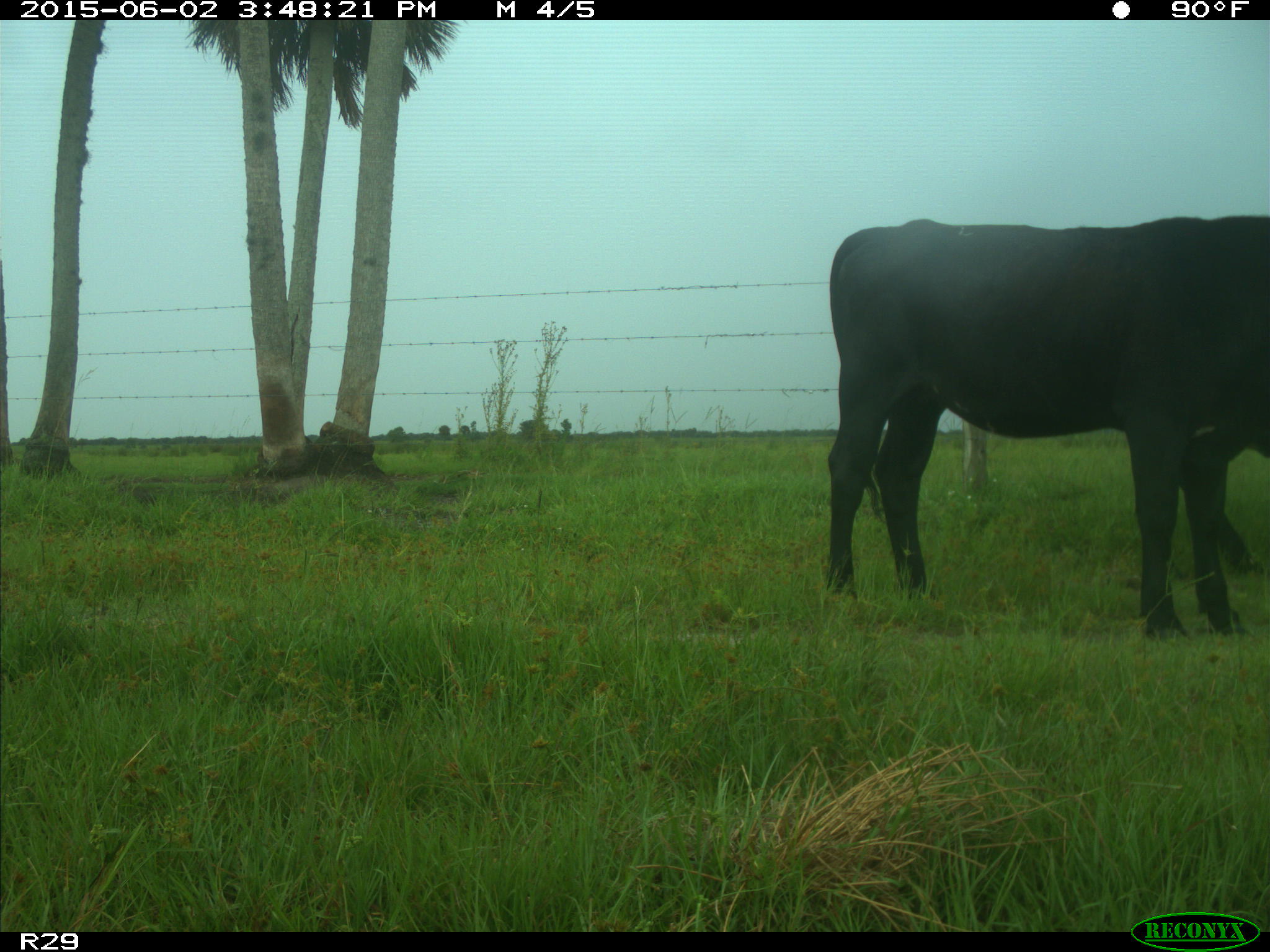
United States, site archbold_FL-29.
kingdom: Animalia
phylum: Chordata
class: Mammalia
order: Artiodactyla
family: Bovidae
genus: Bos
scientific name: Bos taurus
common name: domestic cow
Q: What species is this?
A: Bos taurus (domestic cow).